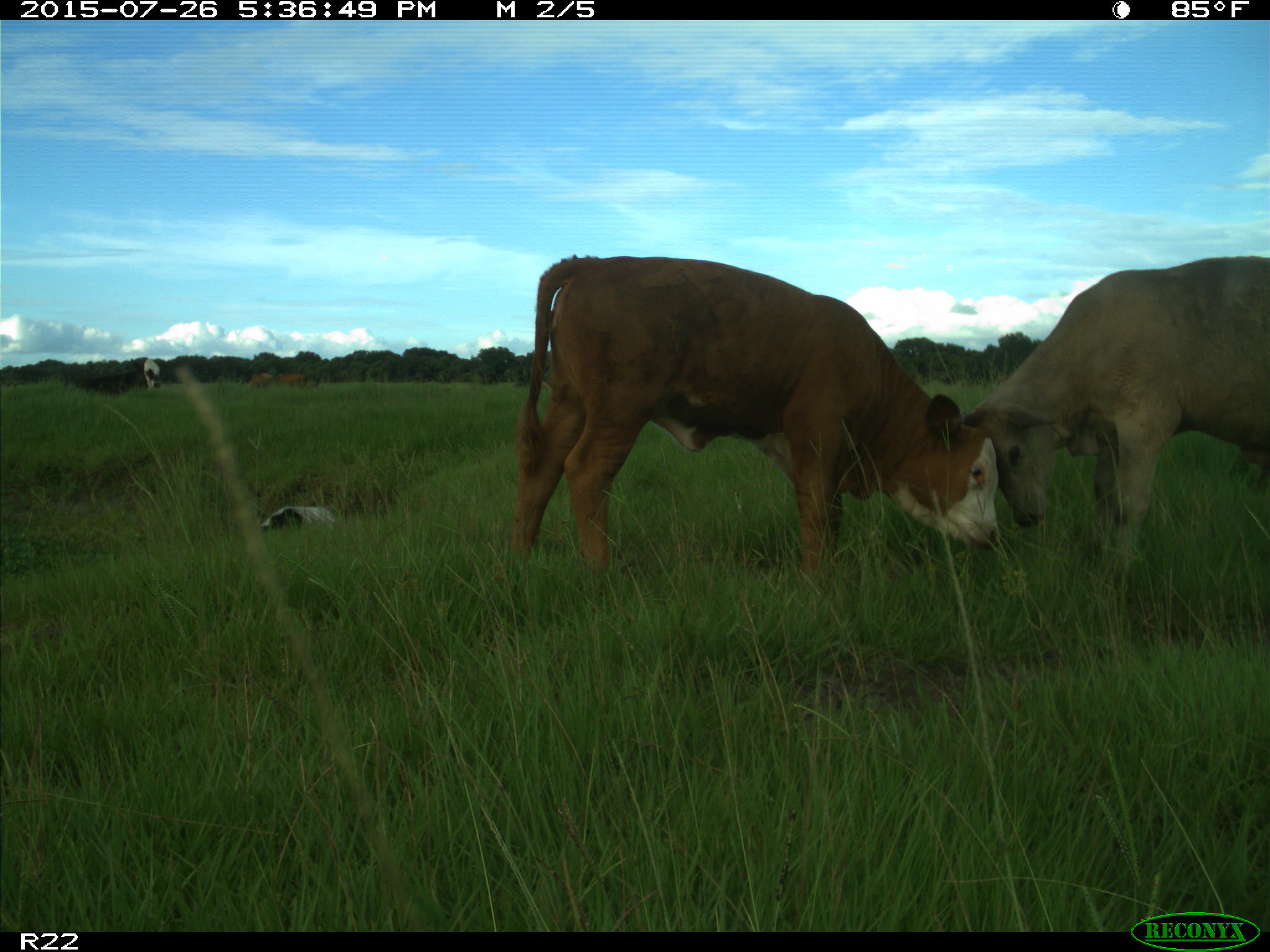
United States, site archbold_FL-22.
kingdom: Animalia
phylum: Chordata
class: Mammalia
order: Artiodactyla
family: Bovidae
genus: Bos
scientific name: Bos taurus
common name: domestic cow